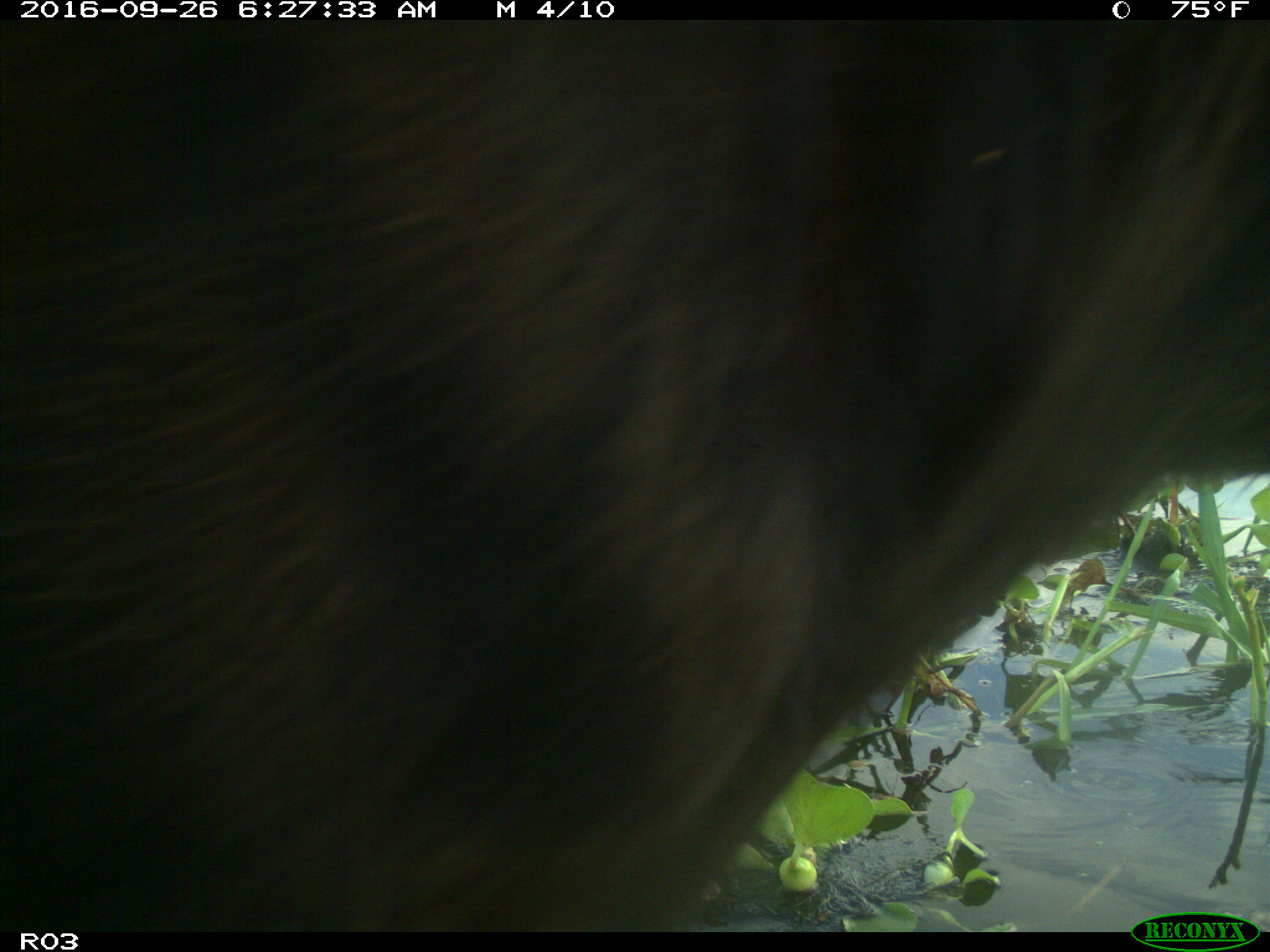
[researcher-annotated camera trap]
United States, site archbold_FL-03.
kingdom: Animalia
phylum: Chordata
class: Mammalia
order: Artiodactyla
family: Bovidae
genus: Bos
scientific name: Bos taurus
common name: domestic cow